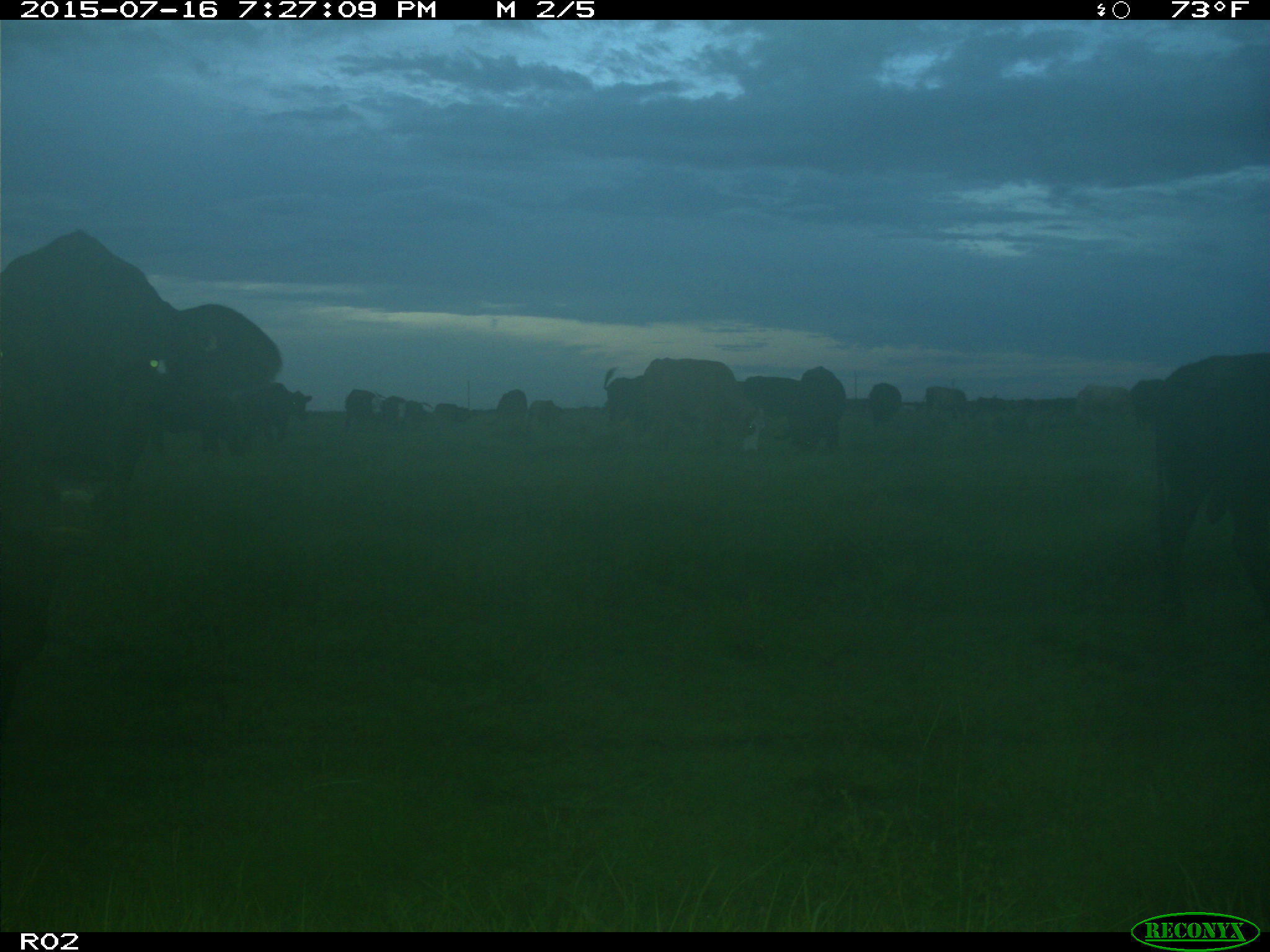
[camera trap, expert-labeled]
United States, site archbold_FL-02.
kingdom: Animalia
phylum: Chordata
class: Mammalia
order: Artiodactyla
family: Bovidae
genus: Bos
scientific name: Bos taurus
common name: domestic cow